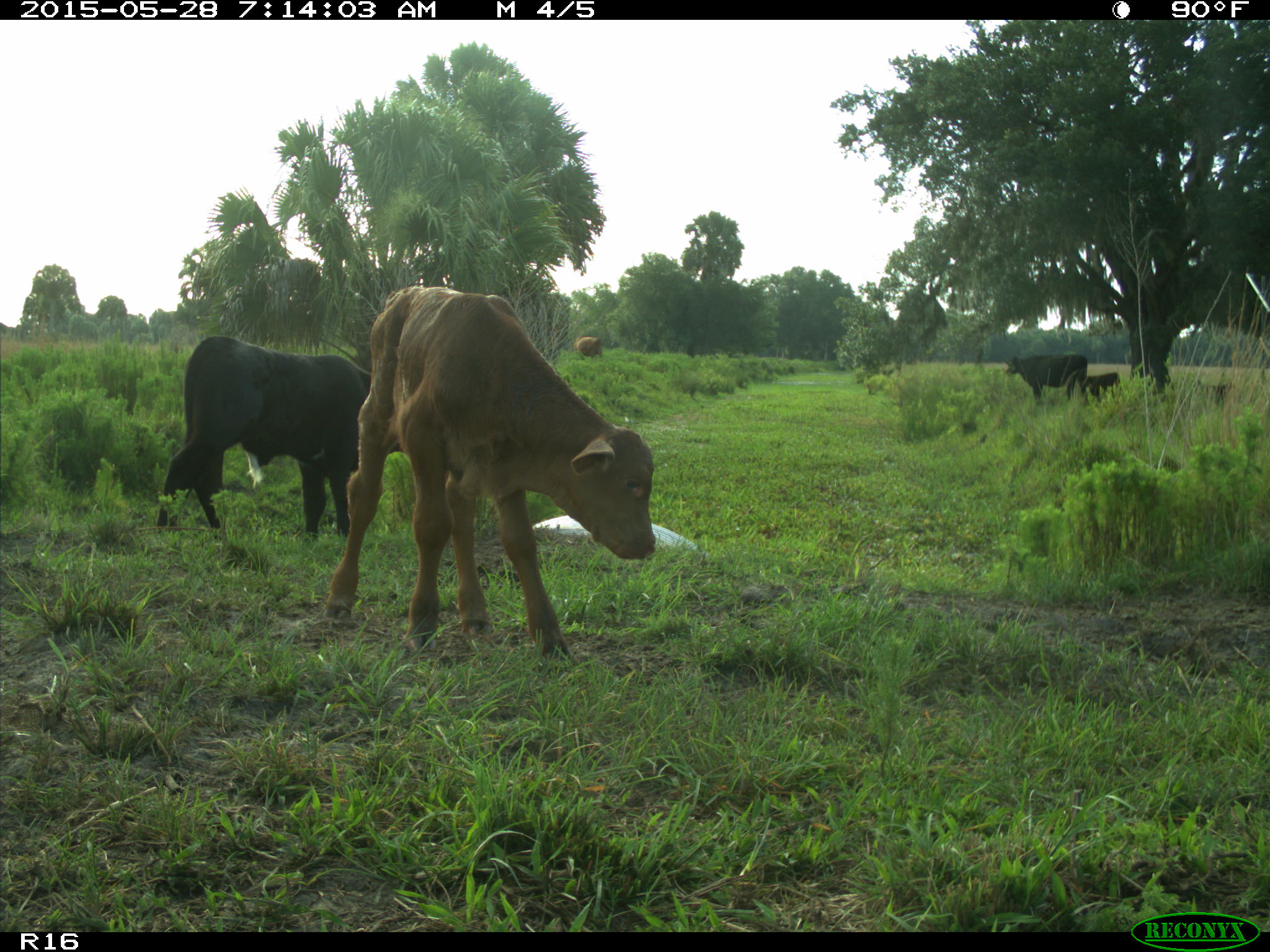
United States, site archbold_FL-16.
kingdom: Animalia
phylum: Chordata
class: Mammalia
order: Artiodactyla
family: Bovidae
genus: Bos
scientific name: Bos taurus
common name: domestic cow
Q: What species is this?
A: Bos taurus (domestic cow).